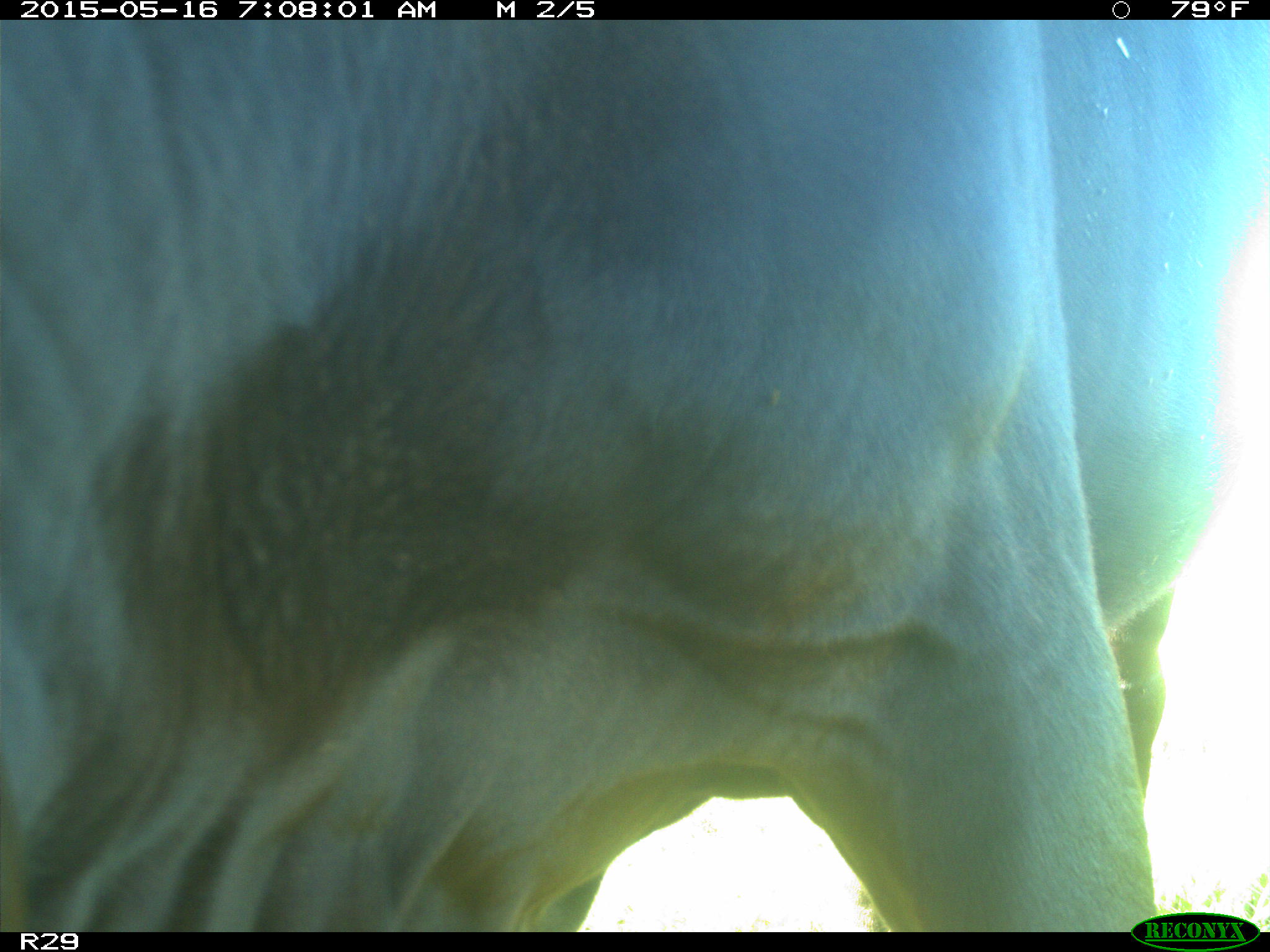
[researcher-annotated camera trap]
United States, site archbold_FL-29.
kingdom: Animalia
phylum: Chordata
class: Mammalia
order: Artiodactyla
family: Bovidae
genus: Bos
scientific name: Bos taurus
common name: domestic cow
Bos taurus (domestic cow).